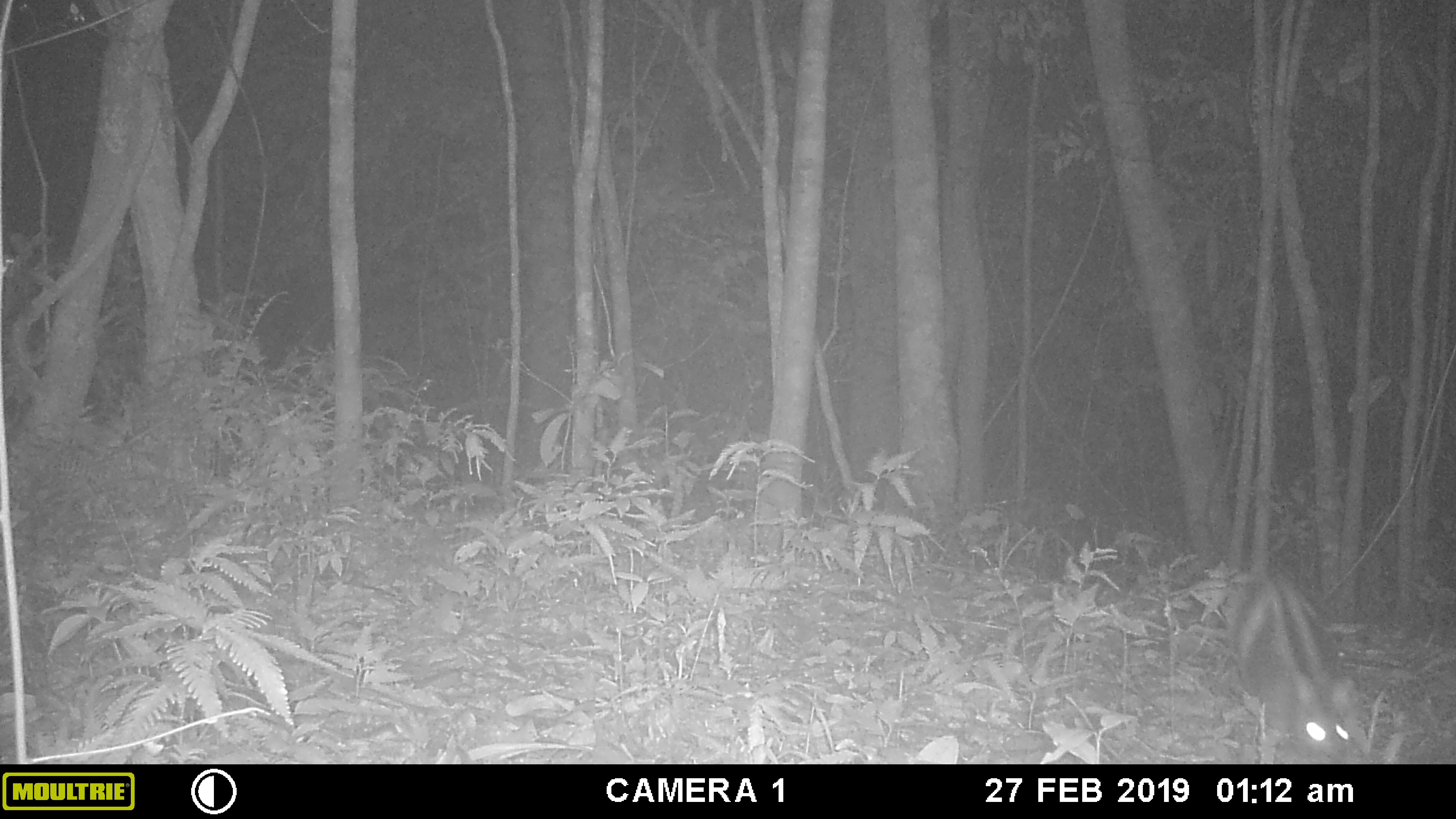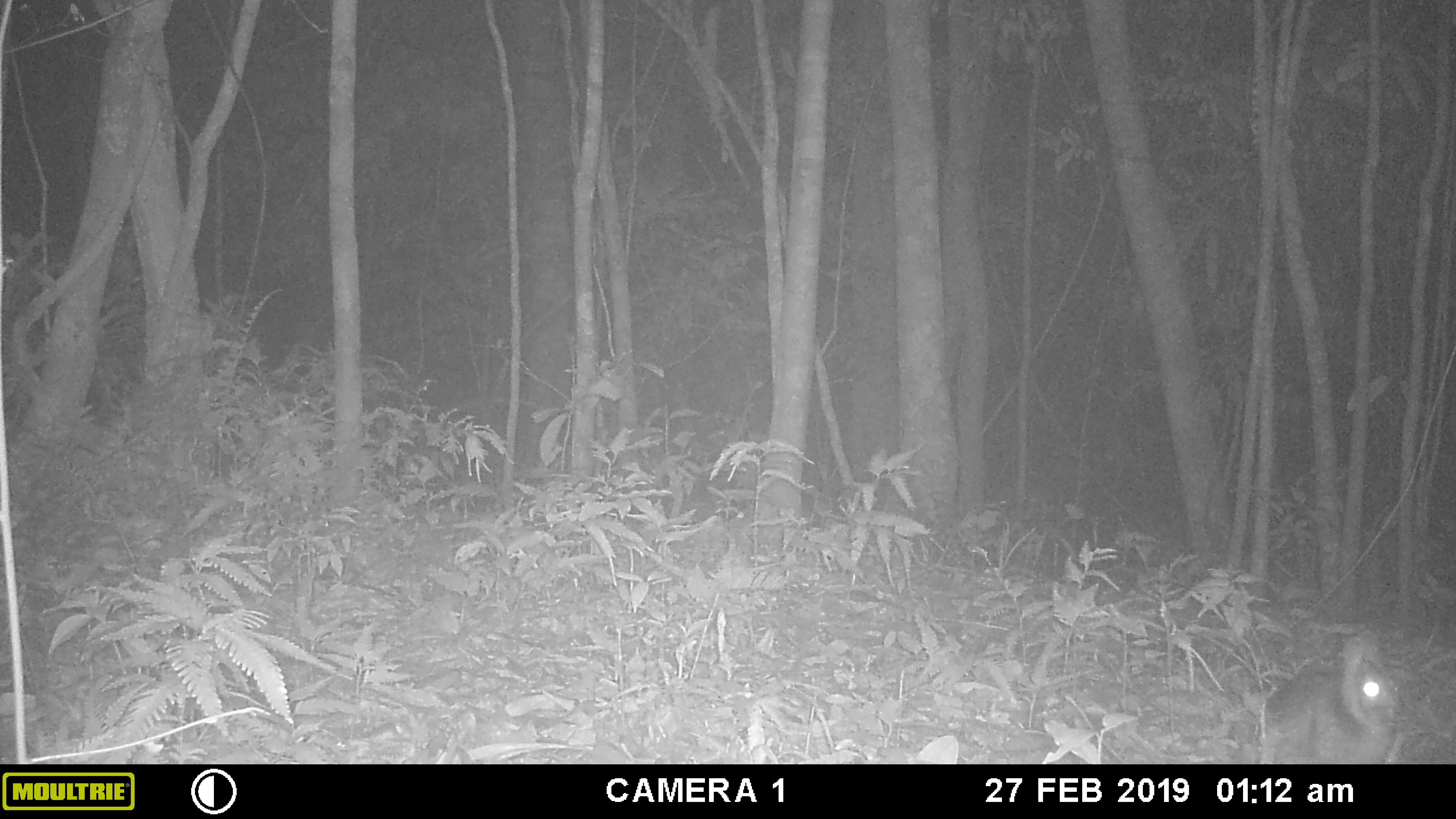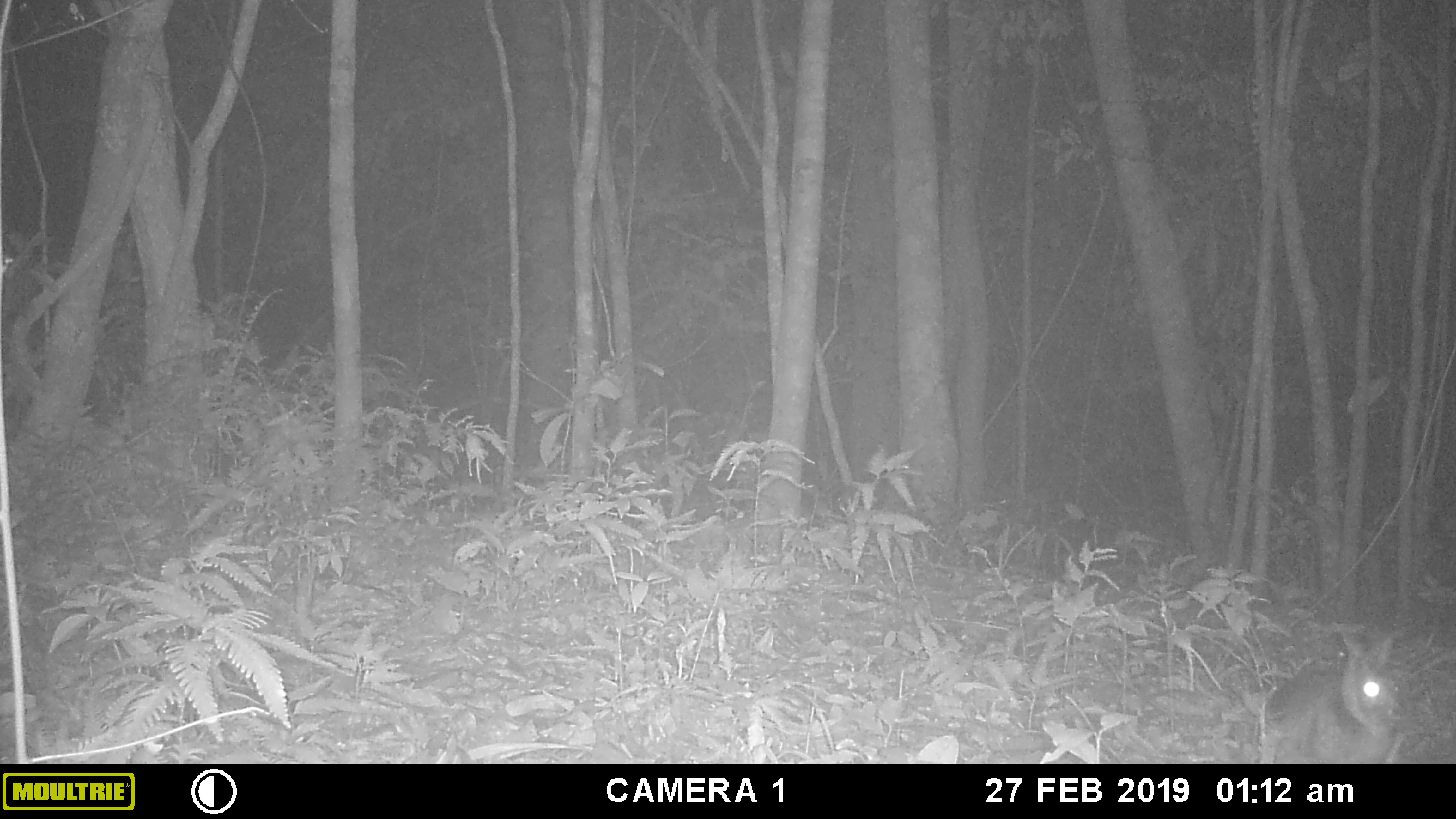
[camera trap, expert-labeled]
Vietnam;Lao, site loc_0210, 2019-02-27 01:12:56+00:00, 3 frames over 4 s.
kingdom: Animalia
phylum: Chordata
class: Mammalia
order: Lagomorpha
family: Leporidae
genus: Nesolagus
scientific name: Nesolagus timminsi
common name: annamite striped rabbit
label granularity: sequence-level